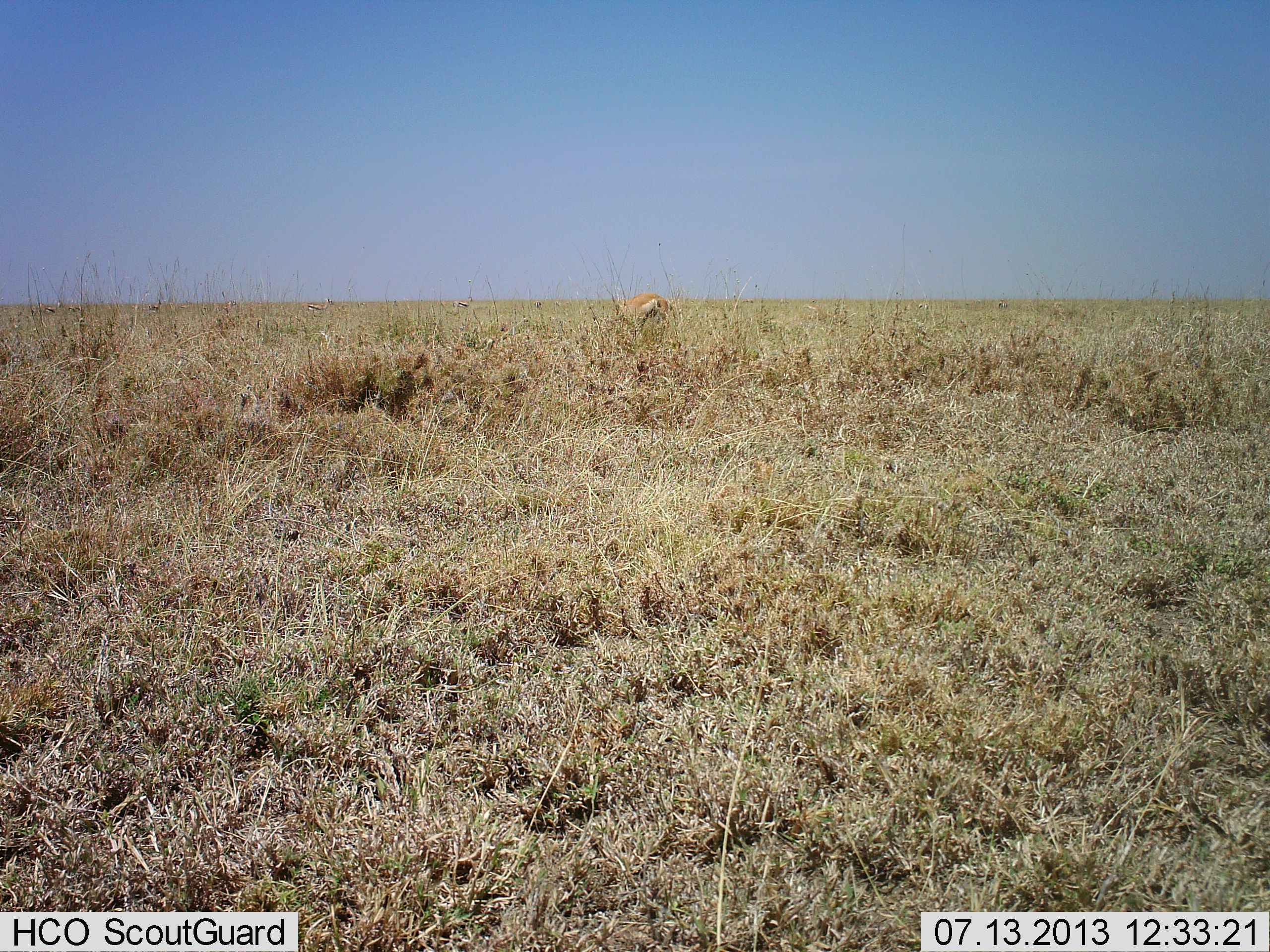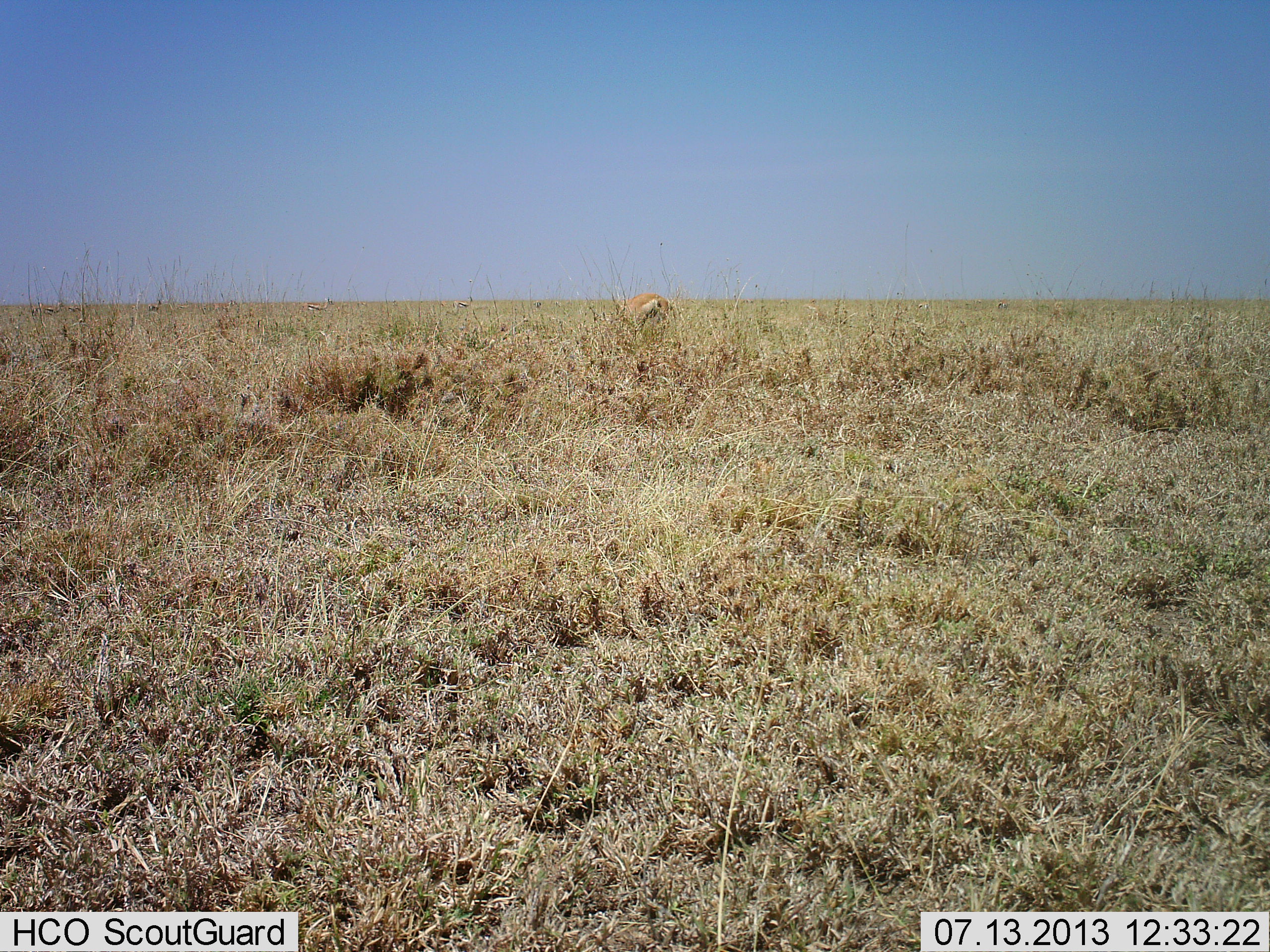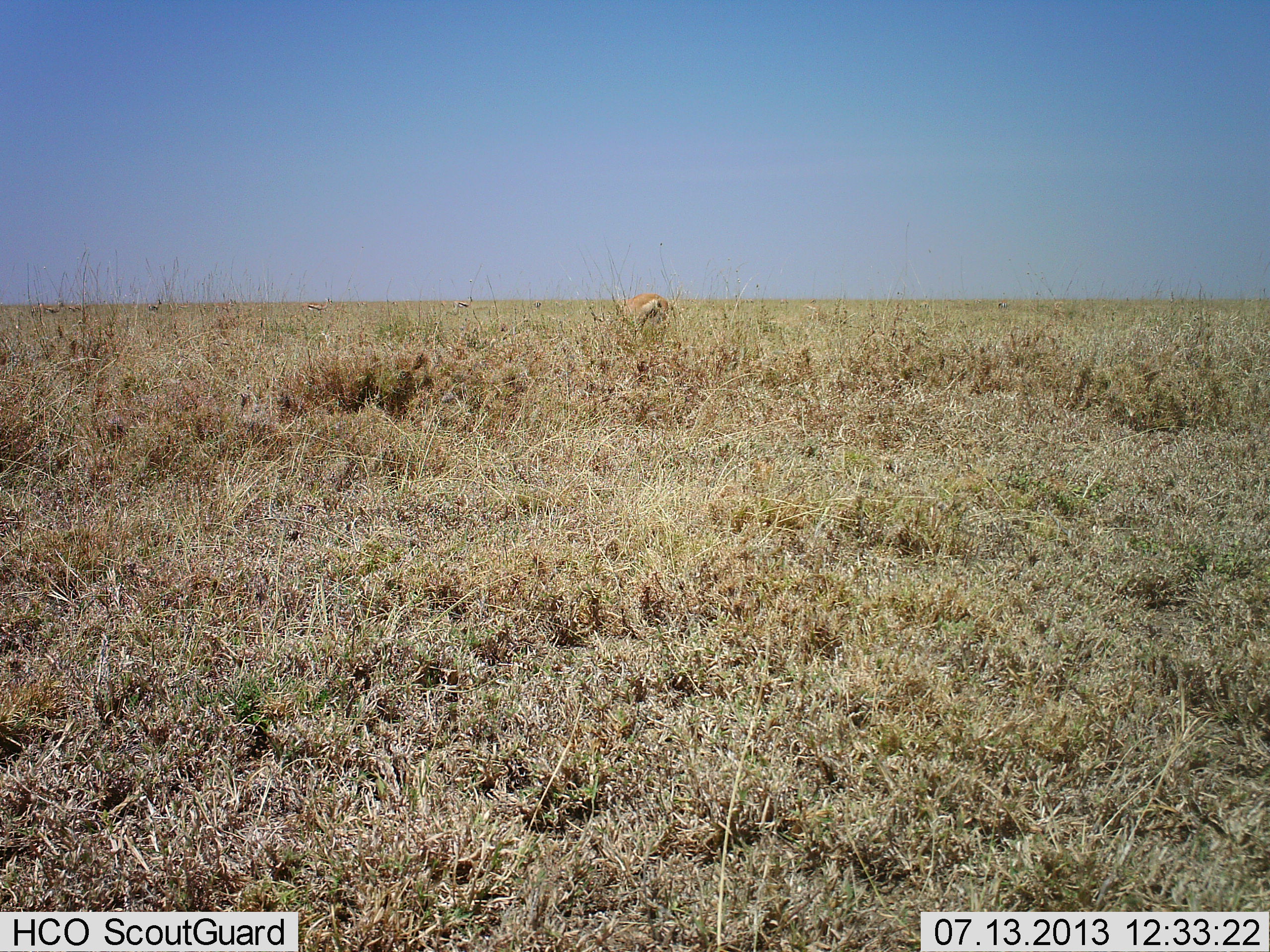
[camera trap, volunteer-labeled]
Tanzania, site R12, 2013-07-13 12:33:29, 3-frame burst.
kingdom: Animalia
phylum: Chordata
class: Mammalia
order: Artiodactyla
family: Bovidae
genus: Eudorcas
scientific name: Eudorcas thomsonii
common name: thomson's gazelle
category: gazellethomsons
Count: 2.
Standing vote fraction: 100%.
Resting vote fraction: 0%.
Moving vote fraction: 0%.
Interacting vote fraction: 0%.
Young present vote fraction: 0%.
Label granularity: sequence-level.